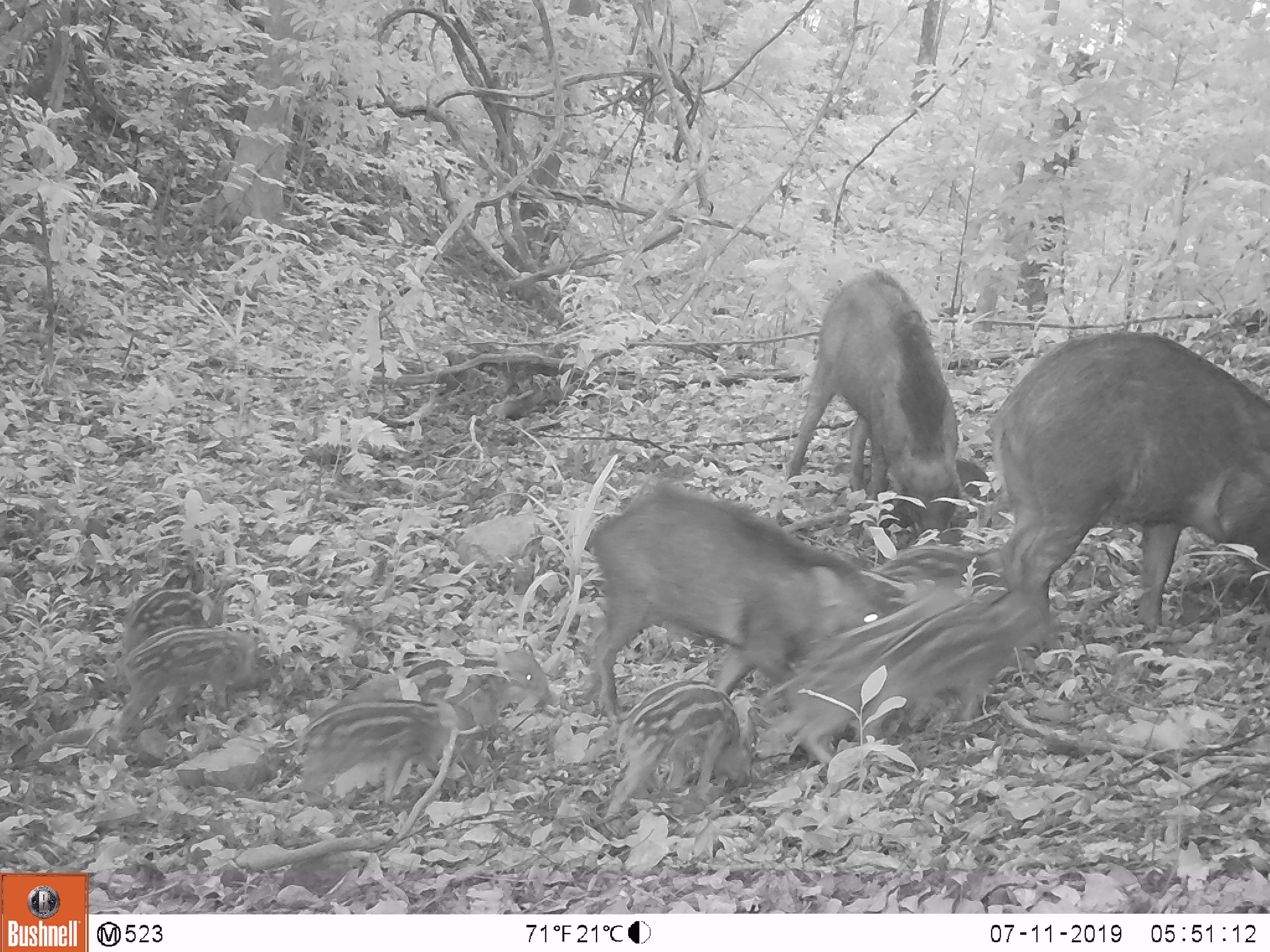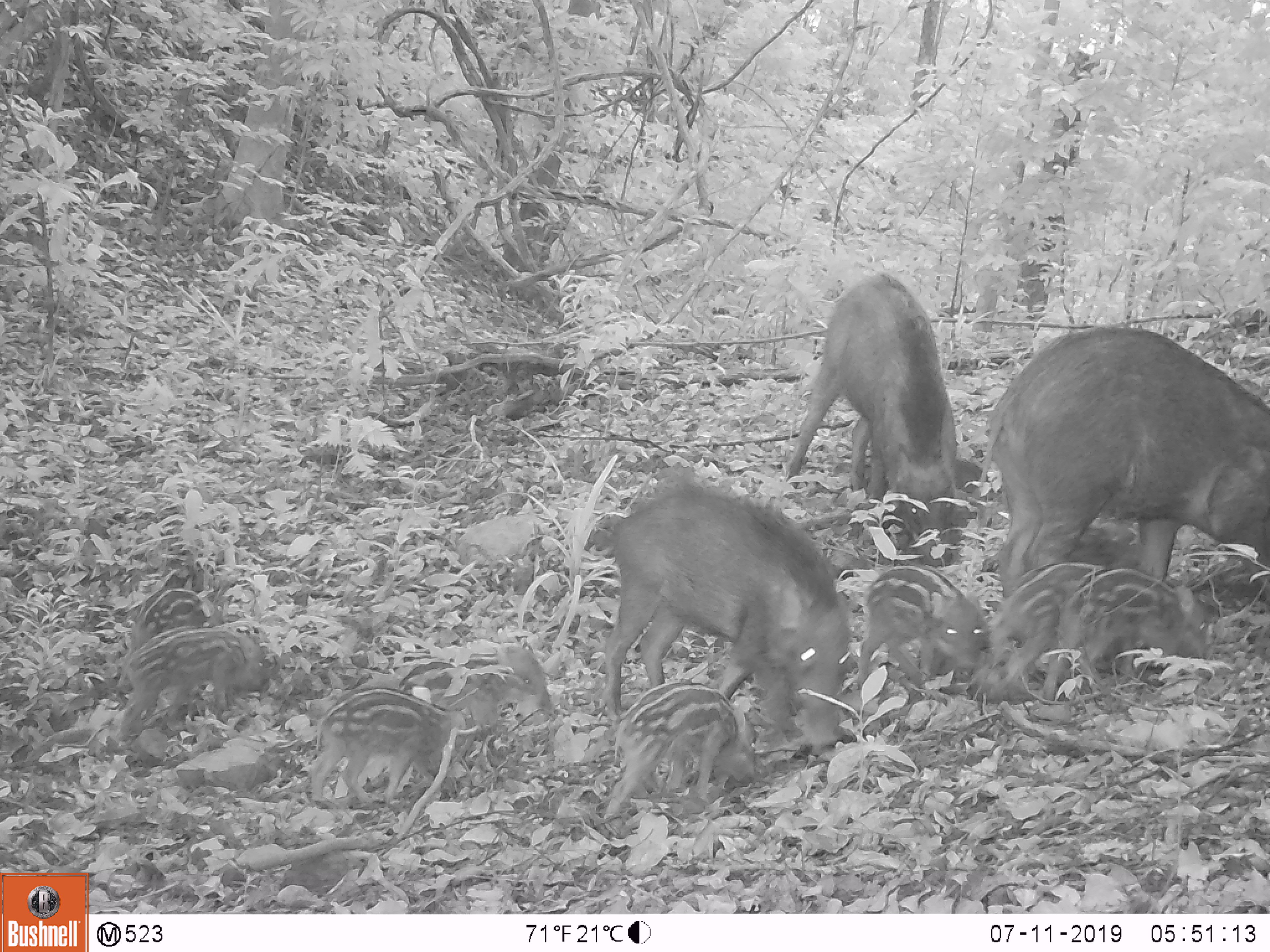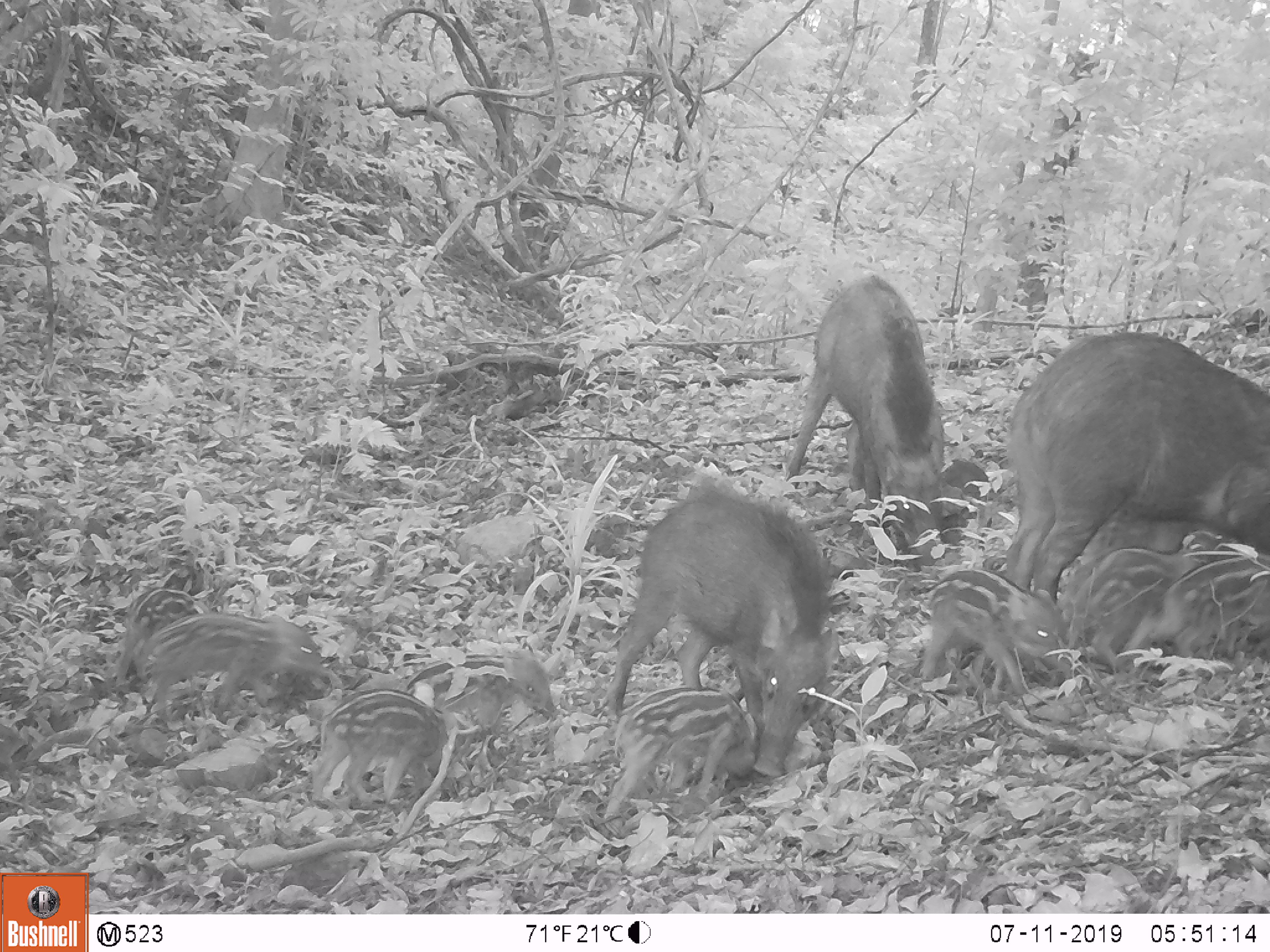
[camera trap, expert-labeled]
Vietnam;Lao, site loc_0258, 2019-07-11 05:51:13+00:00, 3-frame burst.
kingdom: Animalia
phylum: Chordata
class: Mammalia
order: Artiodactyla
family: Suidae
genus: Sus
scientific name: Sus scrofa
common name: eurasian wild pig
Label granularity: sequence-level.